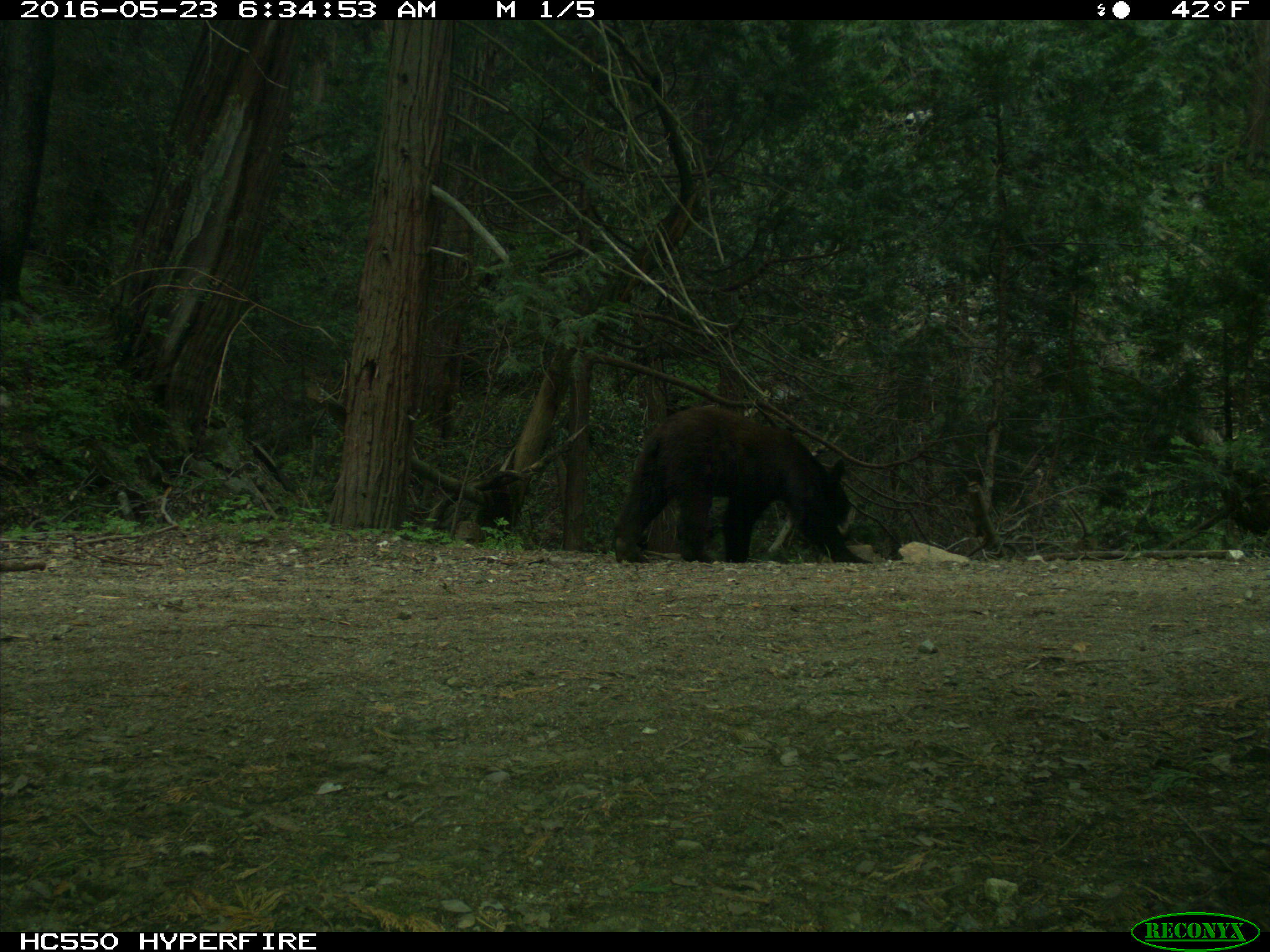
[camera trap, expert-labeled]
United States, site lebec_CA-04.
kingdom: Animalia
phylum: Chordata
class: Mammalia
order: Carnivora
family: Ursidae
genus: Ursus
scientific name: Ursus americanus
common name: american black bear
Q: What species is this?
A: Ursus americanus (american black bear).